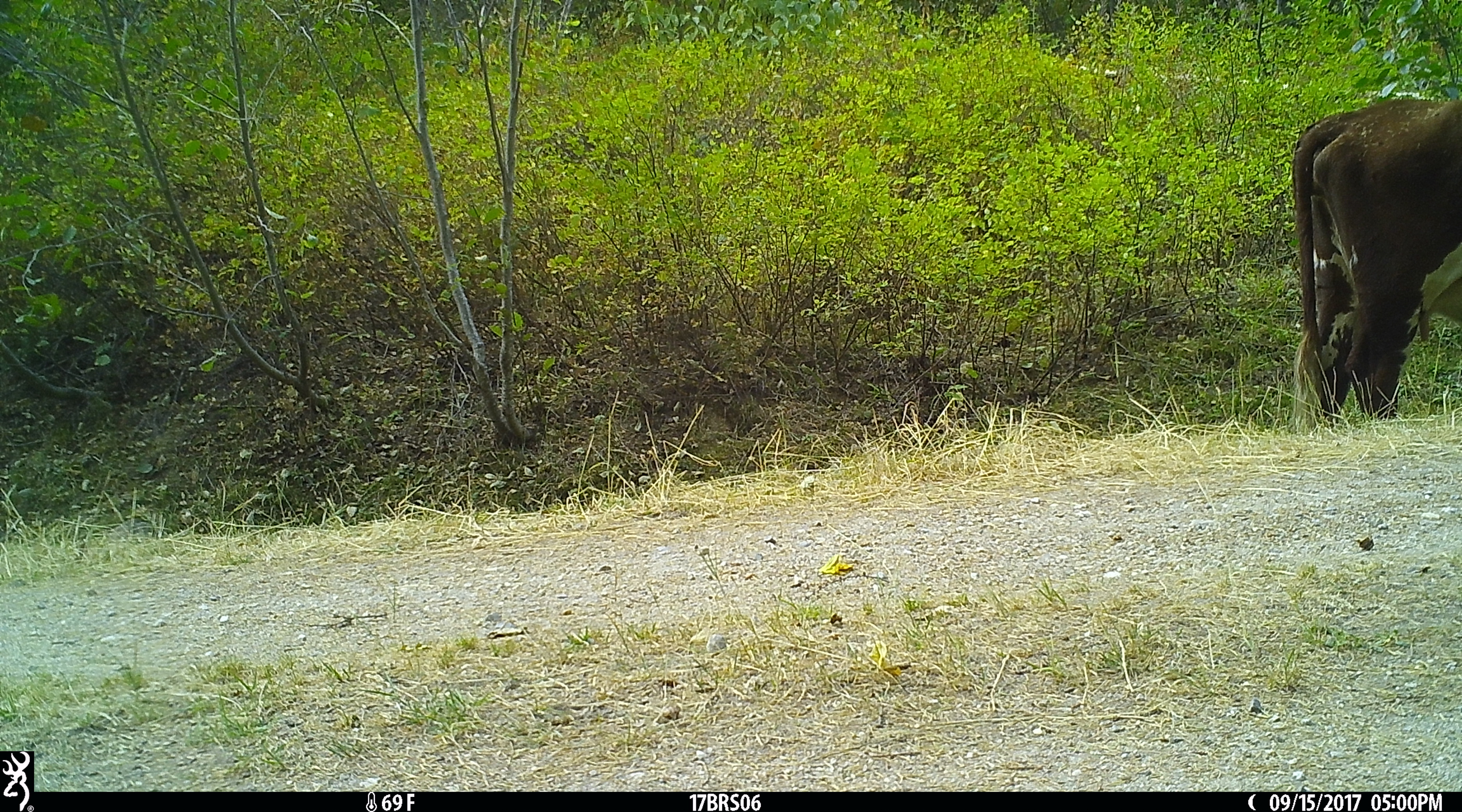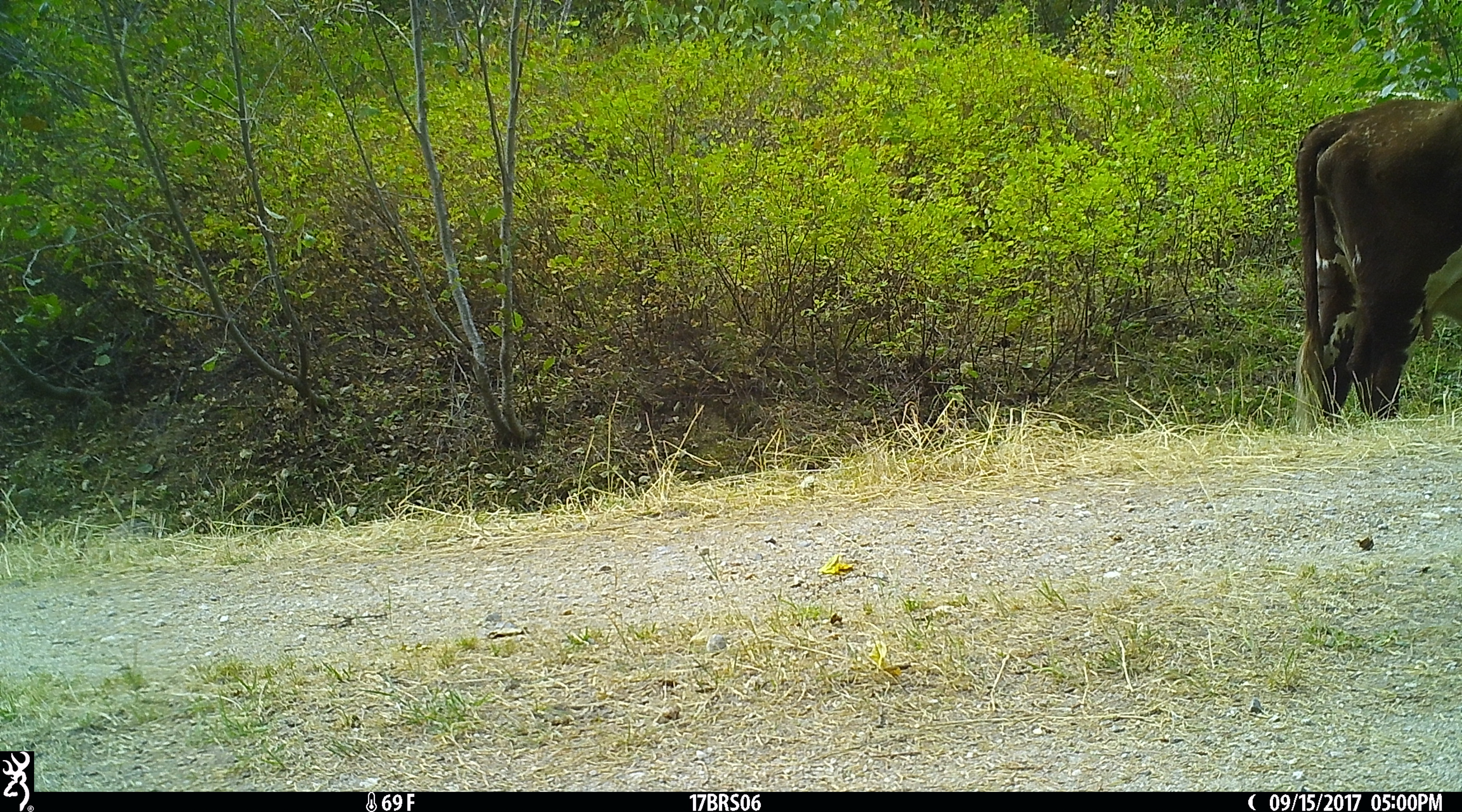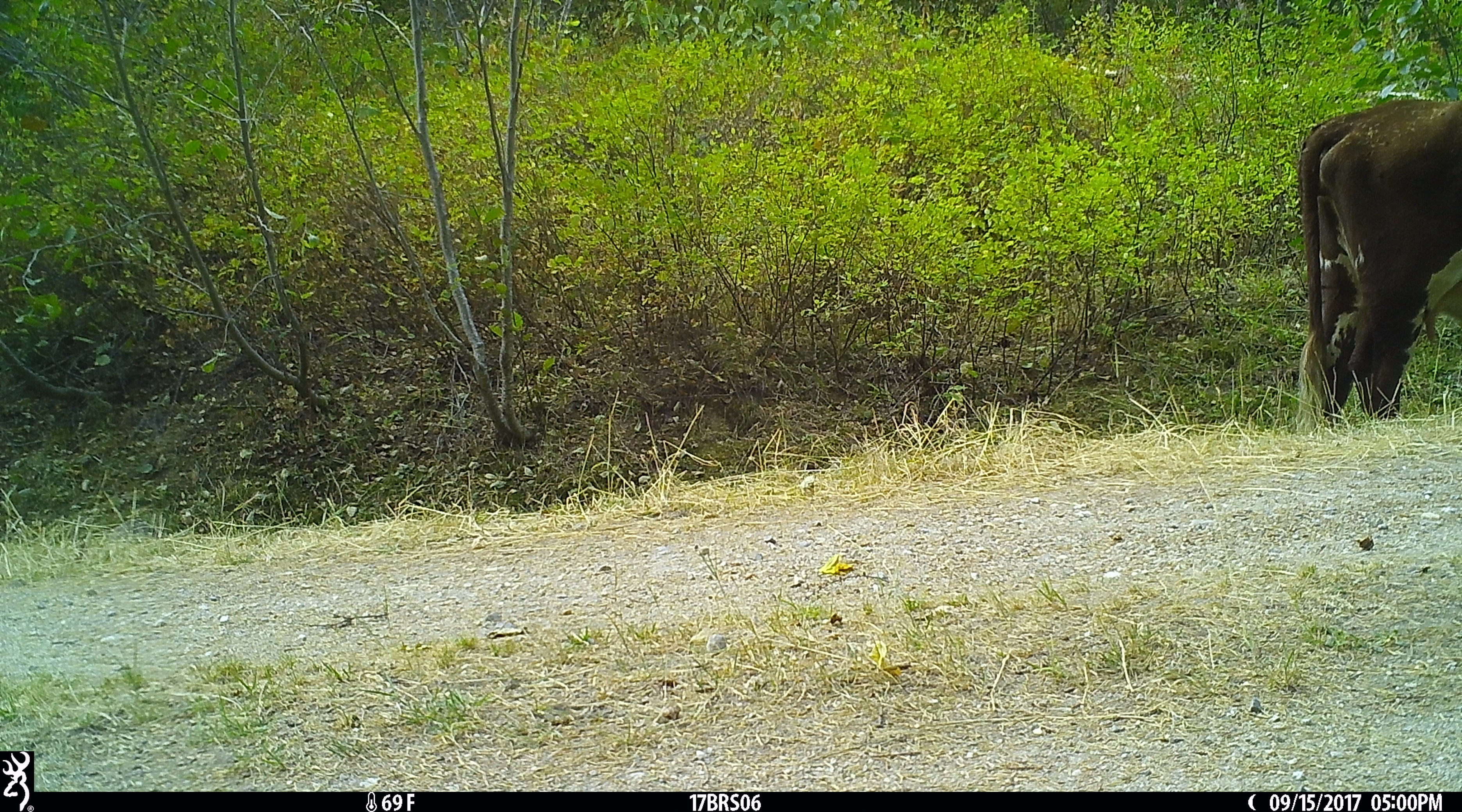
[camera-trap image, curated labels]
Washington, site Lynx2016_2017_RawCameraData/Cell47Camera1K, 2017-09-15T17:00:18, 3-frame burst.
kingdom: Animalia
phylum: Chordata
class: Mammalia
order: Artiodactyla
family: Bovidae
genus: Bos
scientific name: Bos taurus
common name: domestic cattle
Domestic cattle (Bos taurus). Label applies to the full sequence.